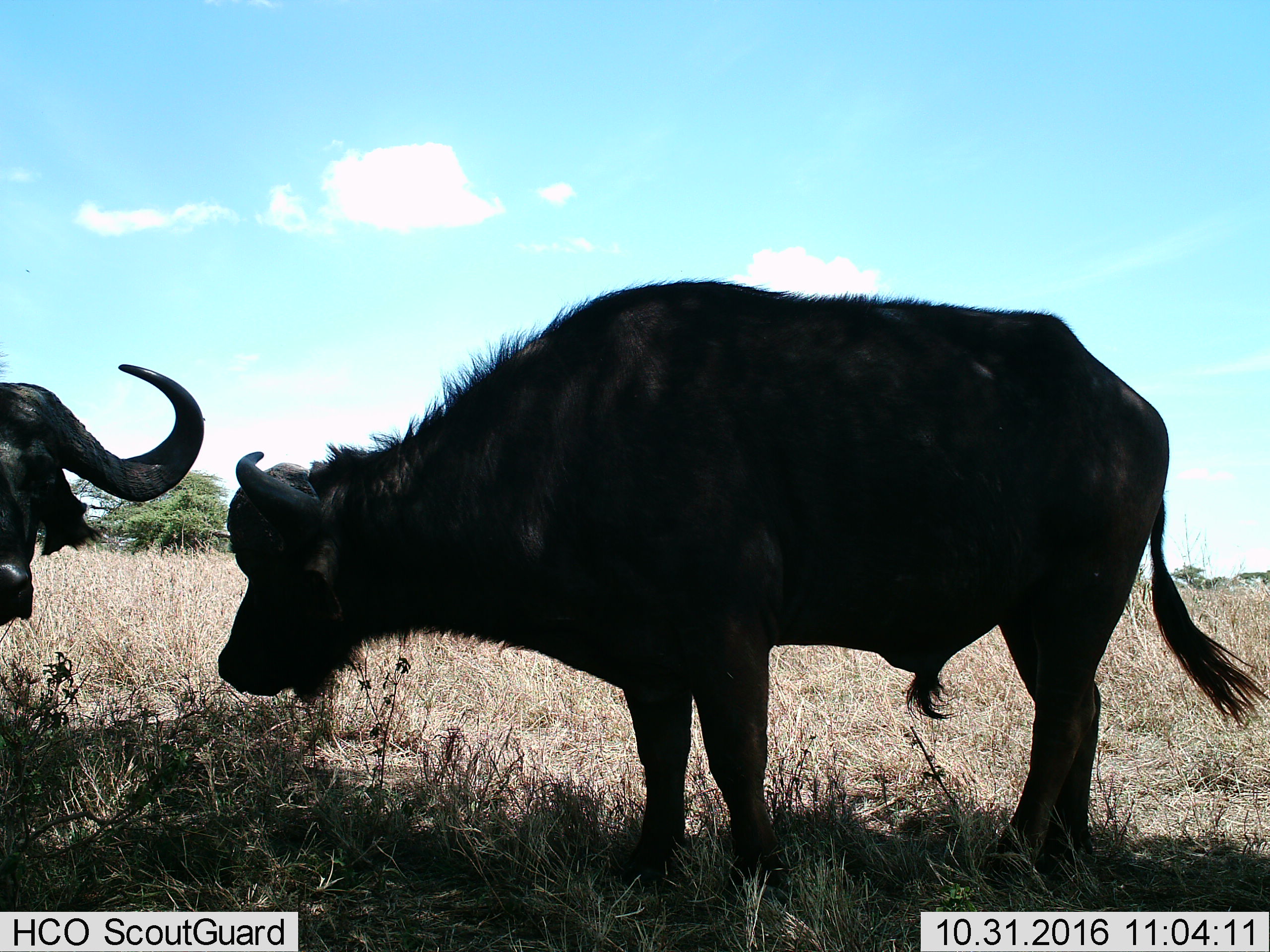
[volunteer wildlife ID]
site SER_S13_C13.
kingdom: Animalia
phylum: Chordata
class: Mammalia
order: Artiodactyla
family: Bovidae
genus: Syncerus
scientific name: Syncerus caffer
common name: african buffalo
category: buffalo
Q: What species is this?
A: Buffalo (african buffalo) (Syncerus caffer).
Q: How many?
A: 2.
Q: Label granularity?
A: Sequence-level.